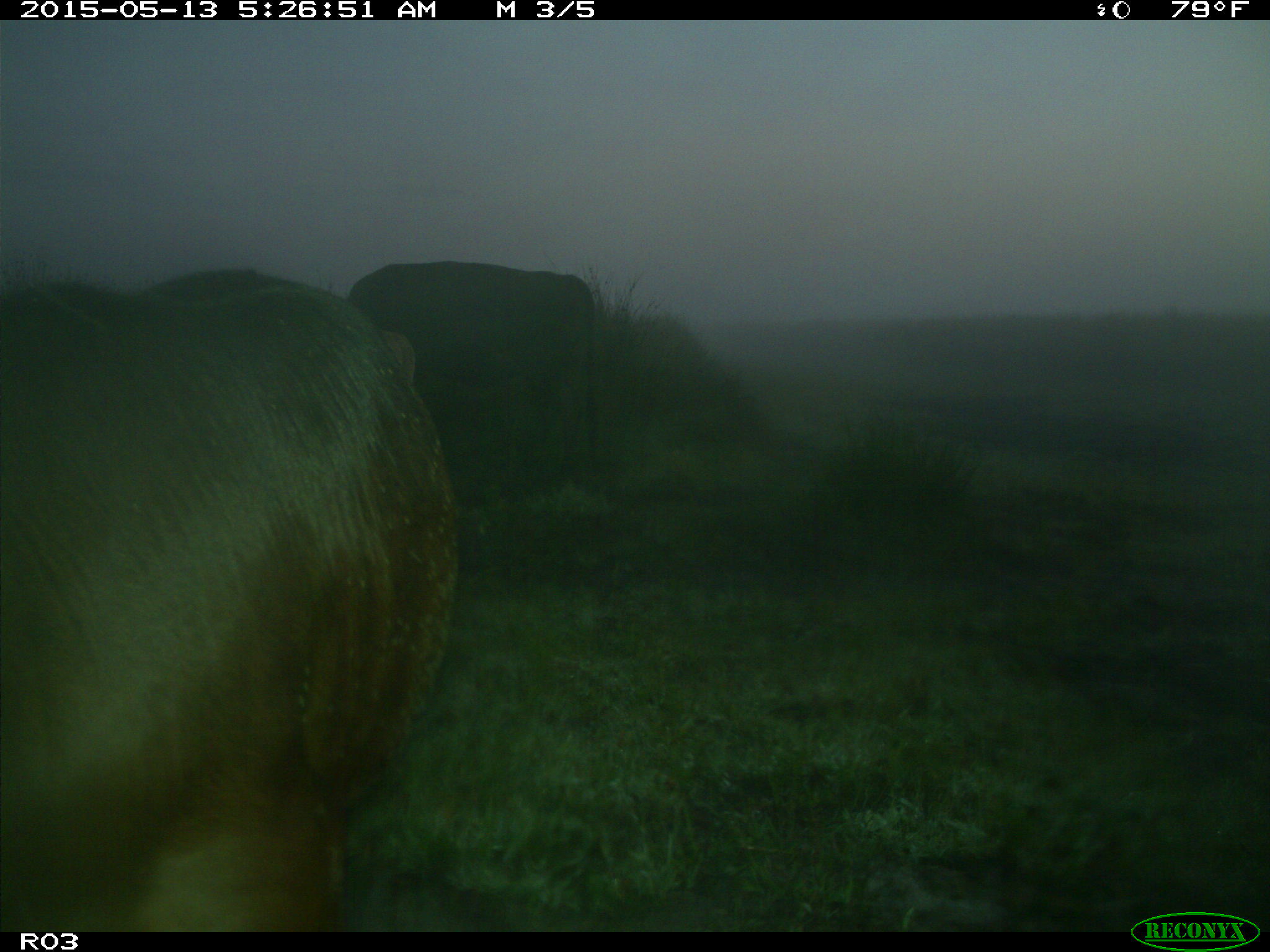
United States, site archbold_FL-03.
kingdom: Animalia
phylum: Chordata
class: Mammalia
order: Artiodactyla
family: Bovidae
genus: Bos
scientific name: Bos taurus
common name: domestic cow